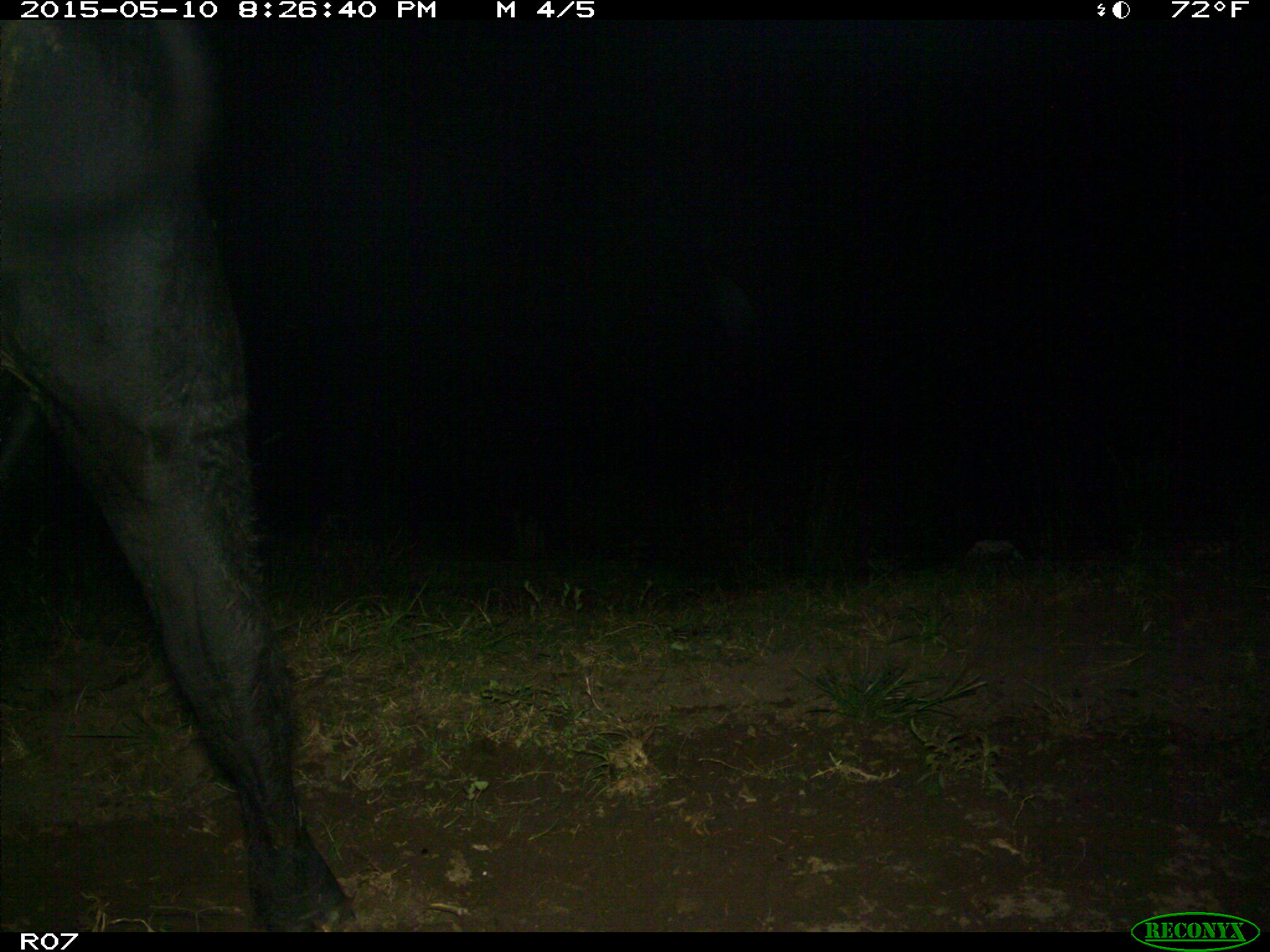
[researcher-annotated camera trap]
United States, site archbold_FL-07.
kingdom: Animalia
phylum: Chordata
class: Mammalia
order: Artiodactyla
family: Bovidae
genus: Bos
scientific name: Bos taurus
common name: domestic cow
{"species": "Bos taurus (domestic cow)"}